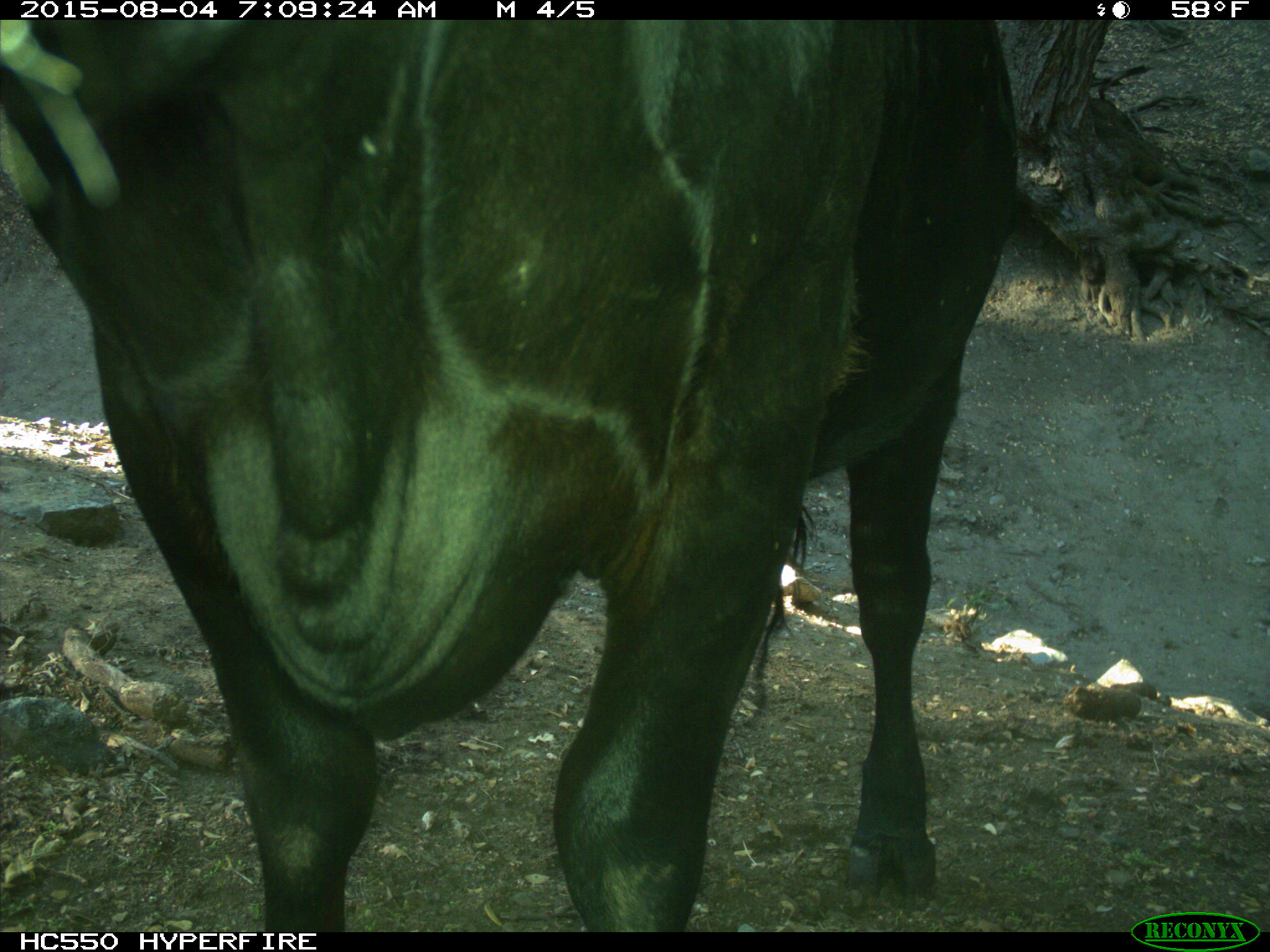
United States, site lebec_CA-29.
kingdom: Animalia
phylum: Chordata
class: Mammalia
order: Artiodactyla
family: Bovidae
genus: Bos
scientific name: Bos taurus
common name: domestic cow